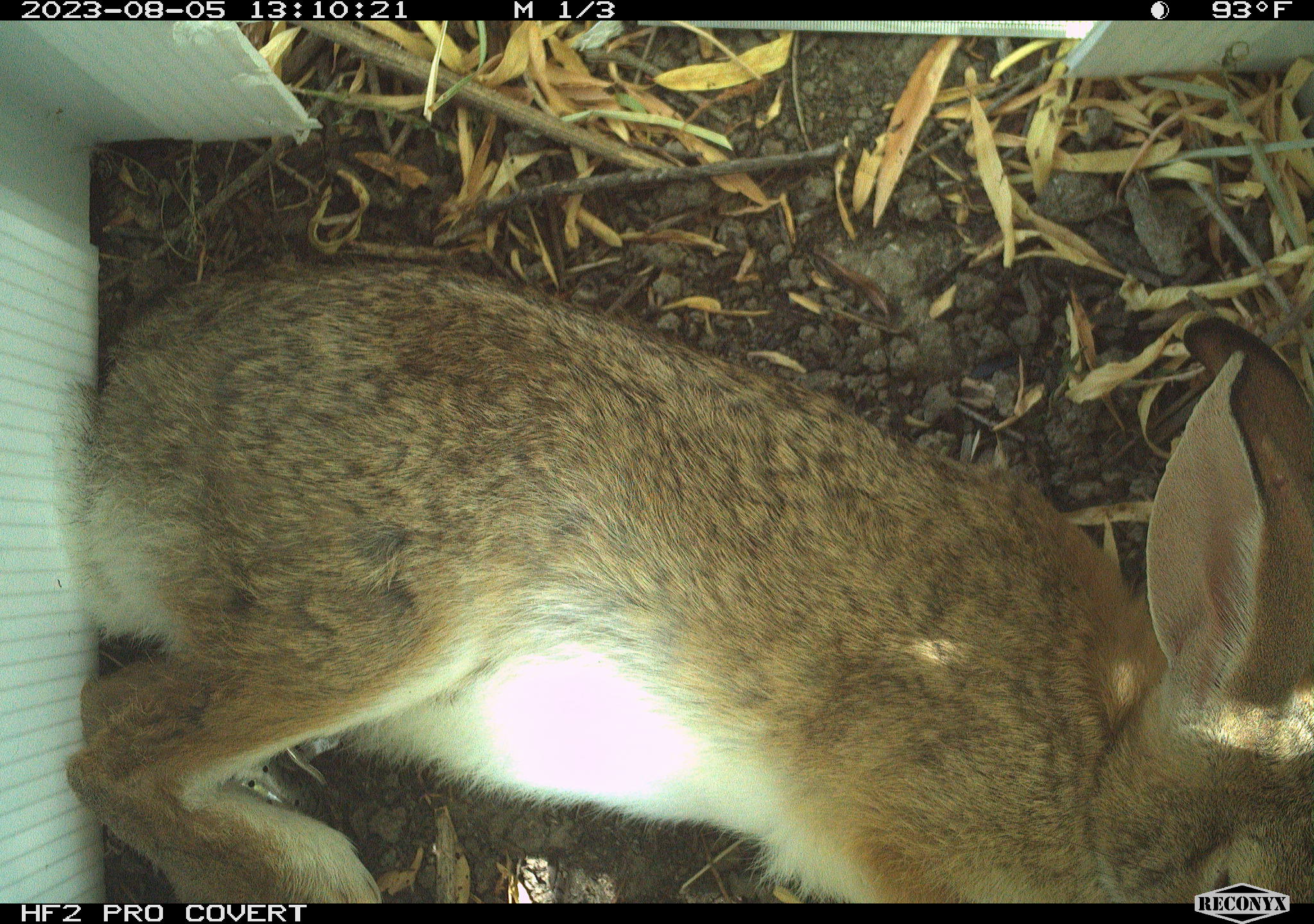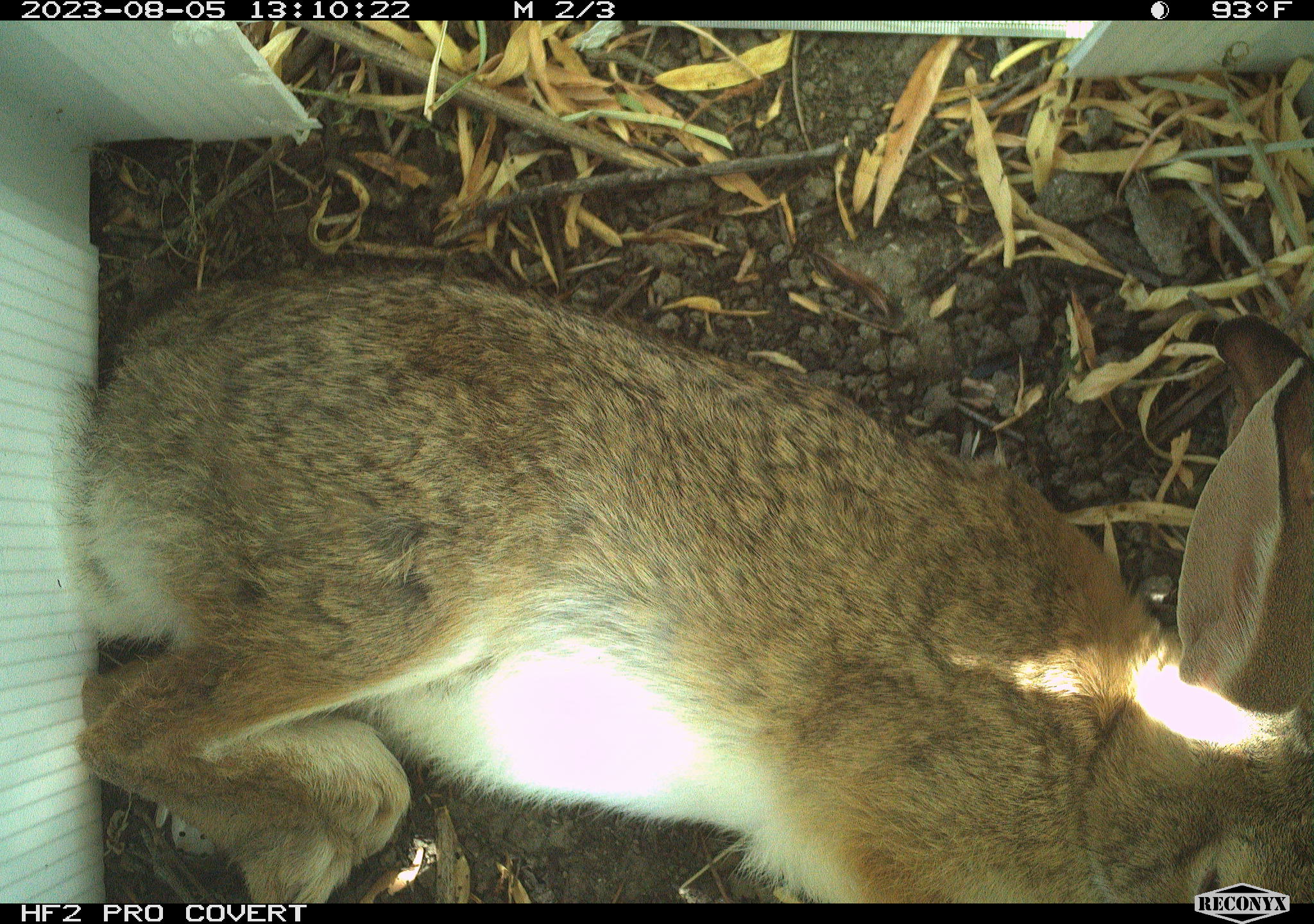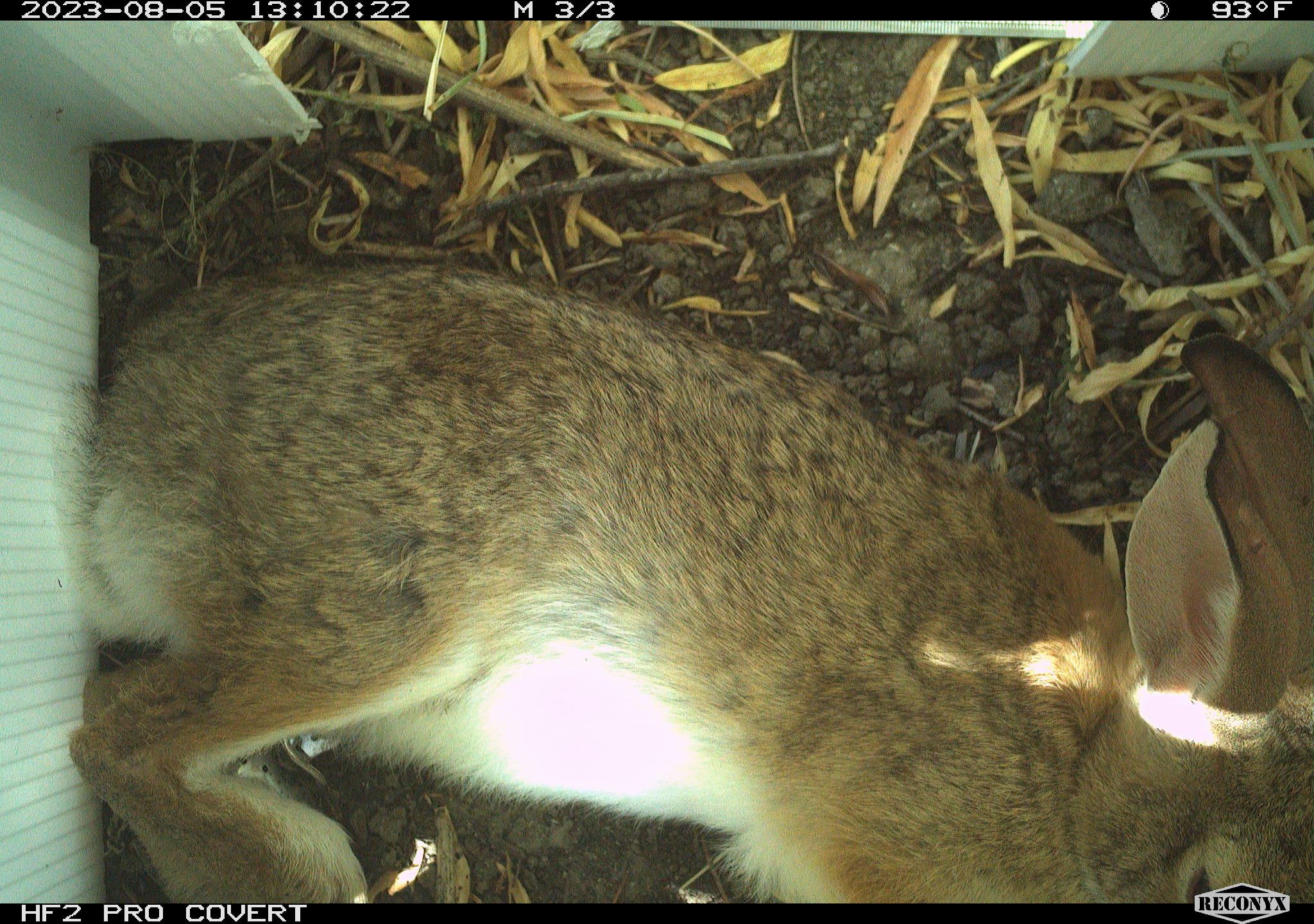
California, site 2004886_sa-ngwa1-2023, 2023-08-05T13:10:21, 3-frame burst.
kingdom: Animalia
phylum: Chordata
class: Mammalia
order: Lagomorpha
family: Leporidae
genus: Sylvilagus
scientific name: Sylvilagus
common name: cottontail rabbits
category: sylvilagus species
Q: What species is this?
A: Sylvilagus species (cottontail rabbits) (Sylvilagus).